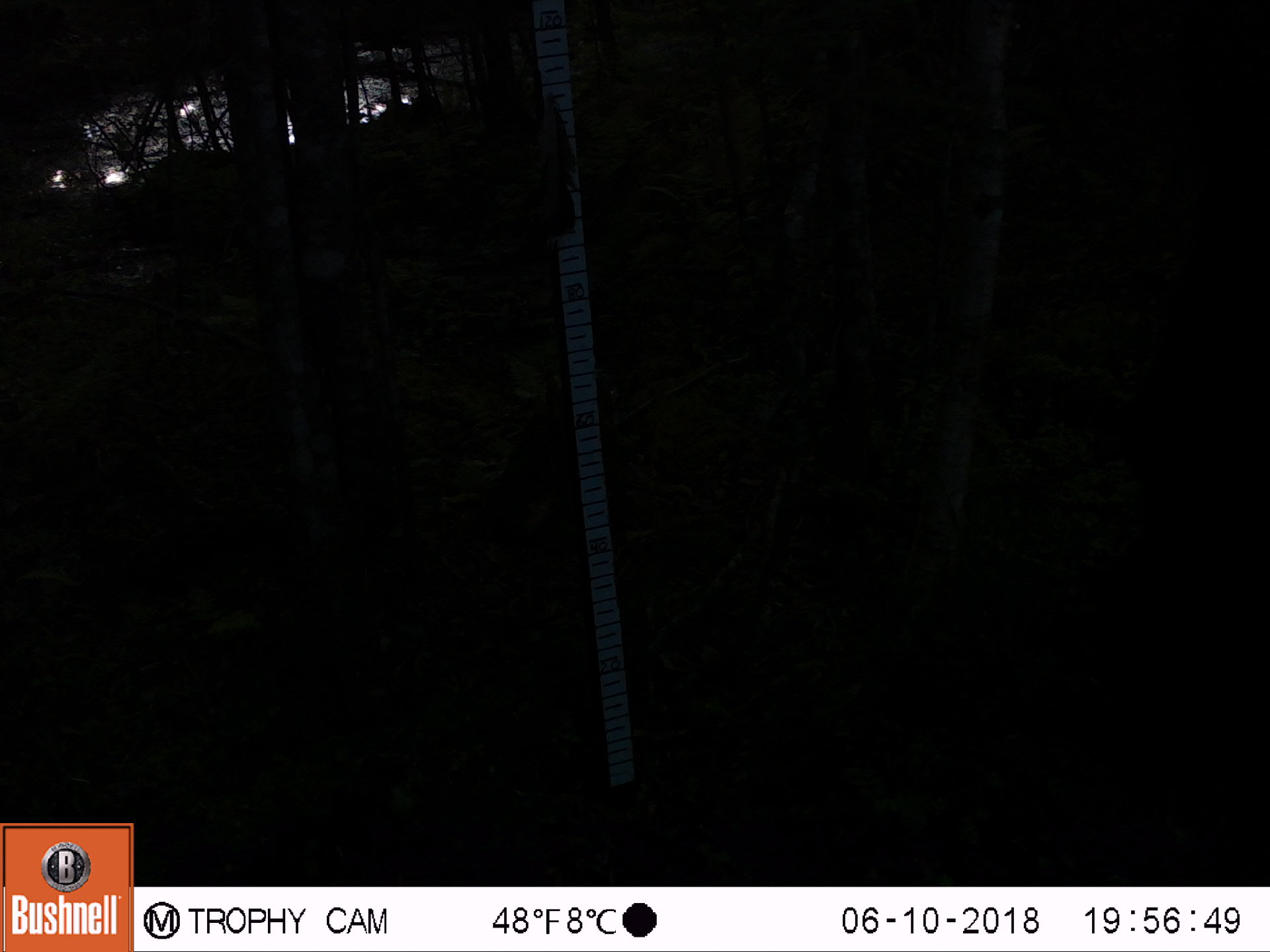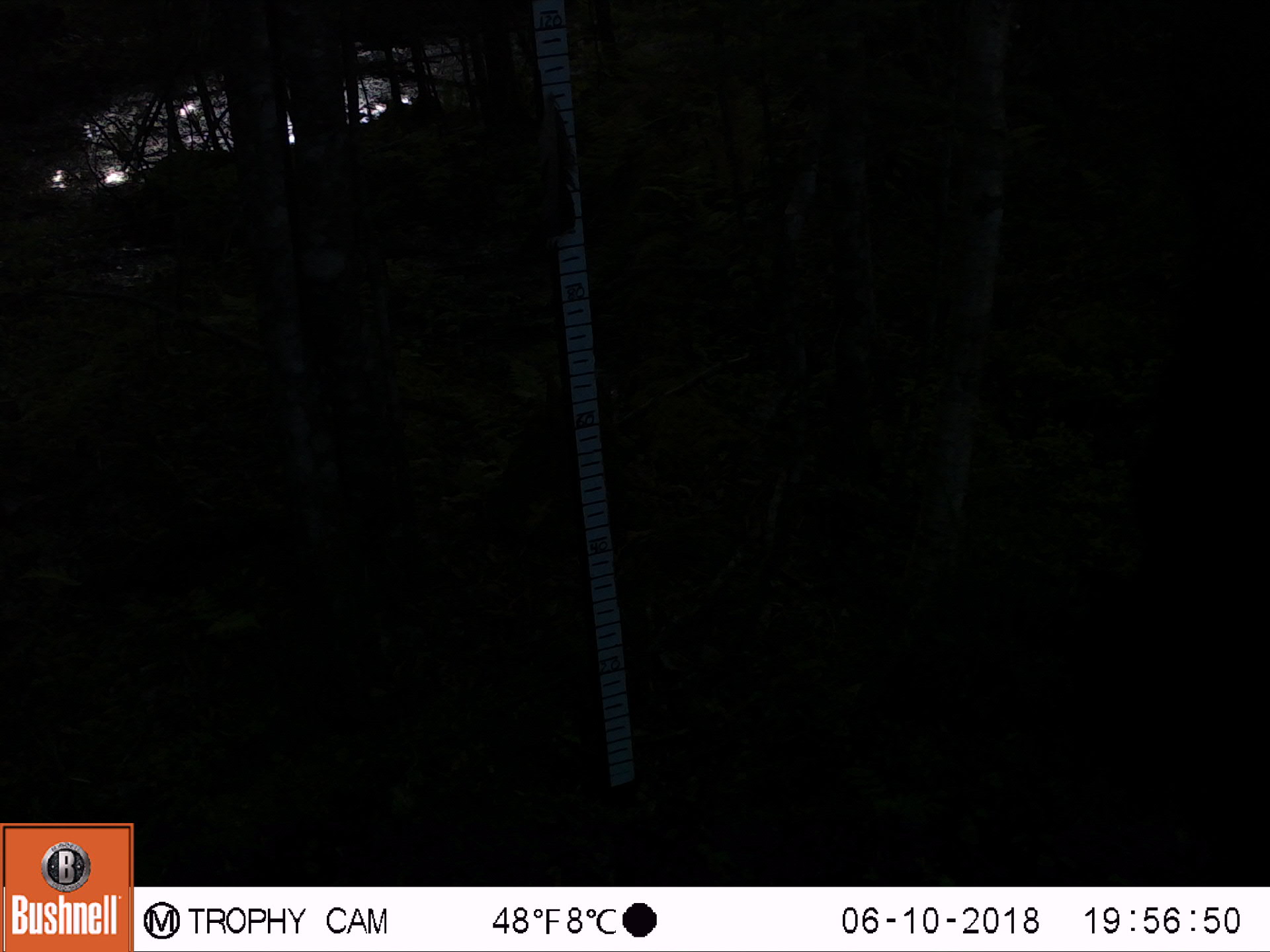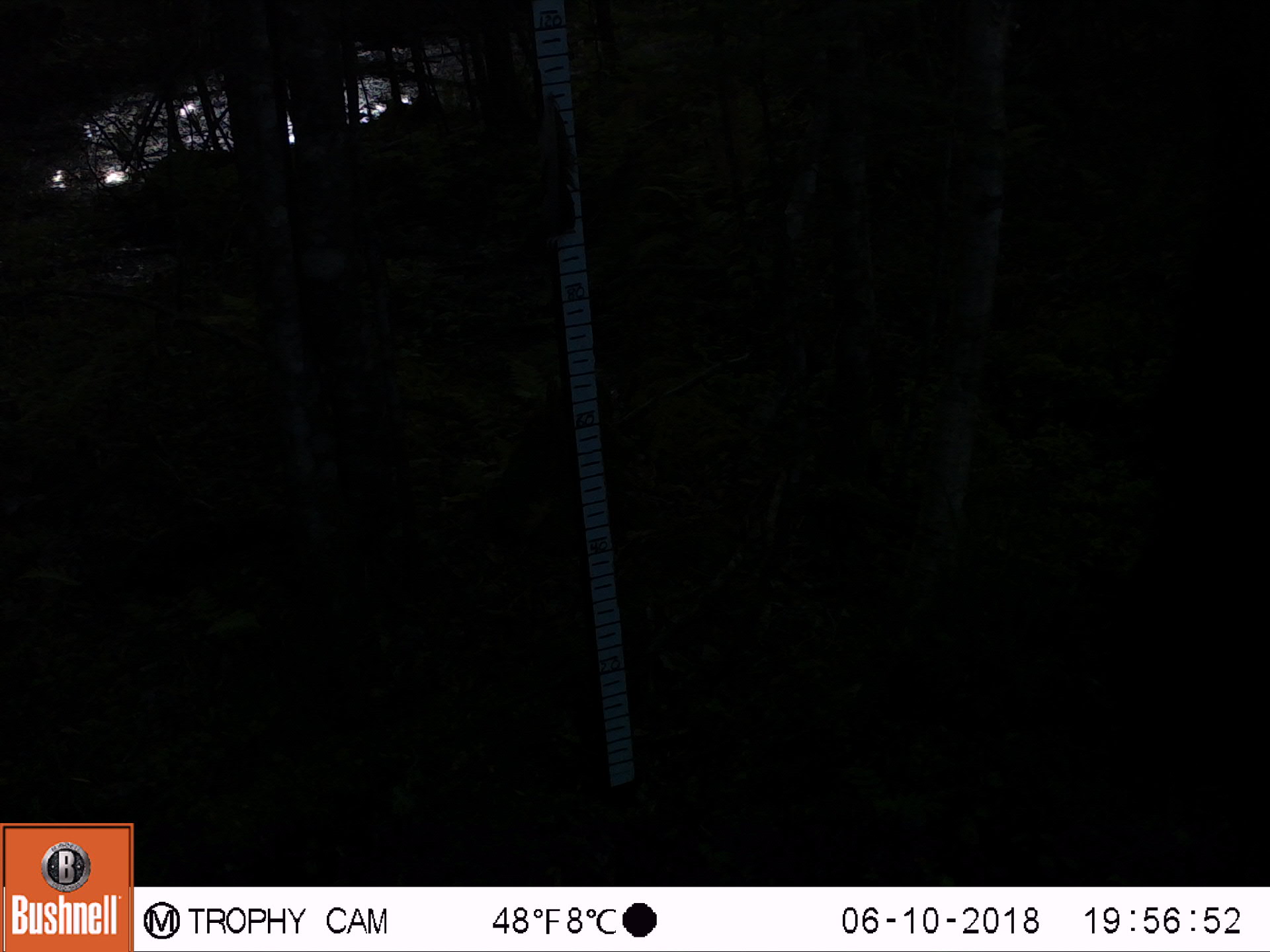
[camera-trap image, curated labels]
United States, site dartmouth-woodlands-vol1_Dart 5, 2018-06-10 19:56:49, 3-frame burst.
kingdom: Animalia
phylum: Chordata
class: Mammalia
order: Carnivora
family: Ursidae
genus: Ursus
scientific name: Ursus americanus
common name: black bear